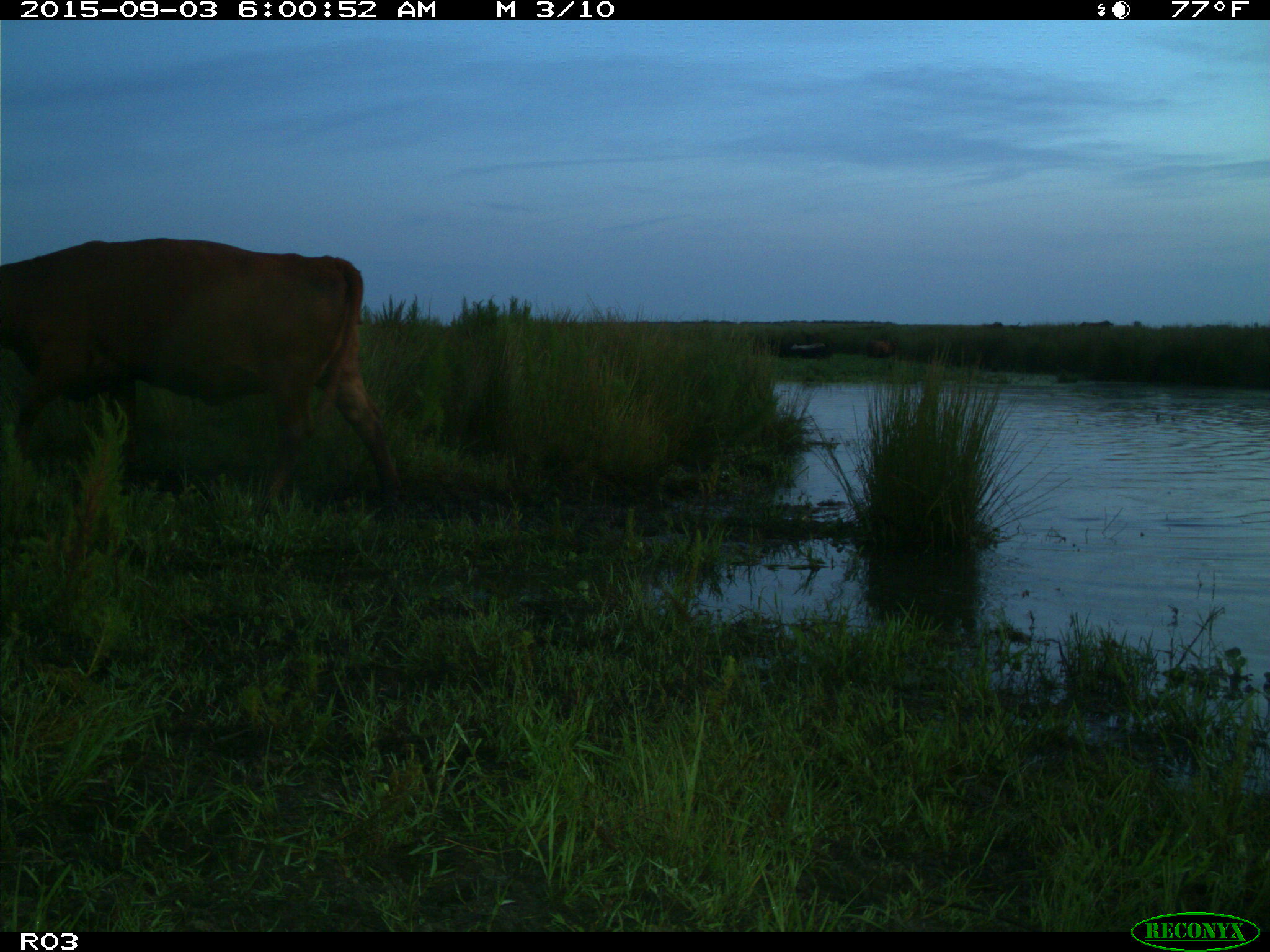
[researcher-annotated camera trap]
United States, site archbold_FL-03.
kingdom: Animalia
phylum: Chordata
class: Mammalia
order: Artiodactyla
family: Bovidae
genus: Bos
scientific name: Bos taurus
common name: domestic cow